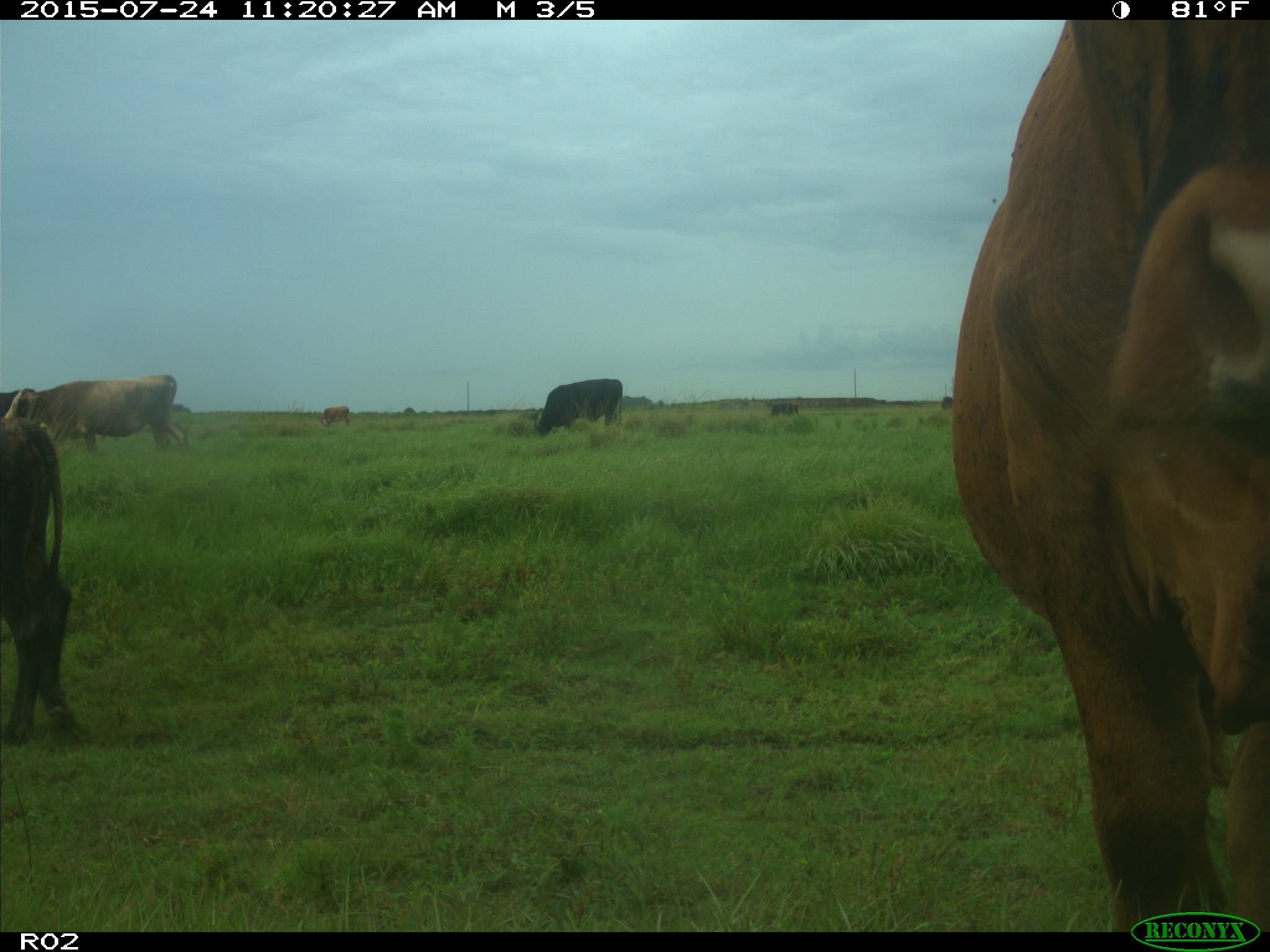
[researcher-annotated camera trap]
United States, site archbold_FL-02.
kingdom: Animalia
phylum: Chordata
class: Mammalia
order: Artiodactyla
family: Bovidae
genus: Bos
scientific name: Bos taurus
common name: domestic cow